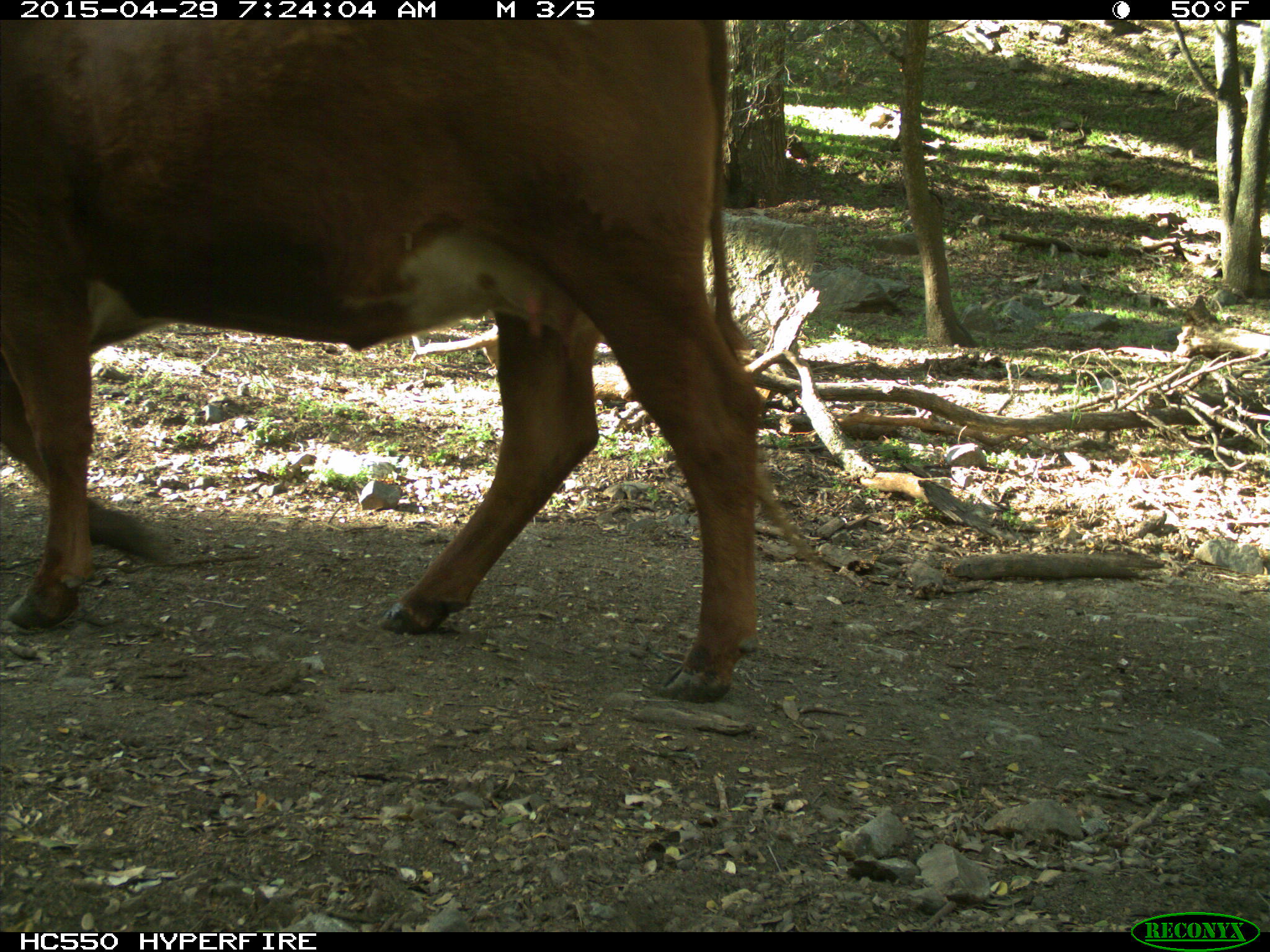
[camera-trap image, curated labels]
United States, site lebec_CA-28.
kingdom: Animalia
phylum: Chordata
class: Mammalia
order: Artiodactyla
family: Bovidae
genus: Bos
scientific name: Bos taurus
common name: domestic cow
Bos taurus (domestic cow).